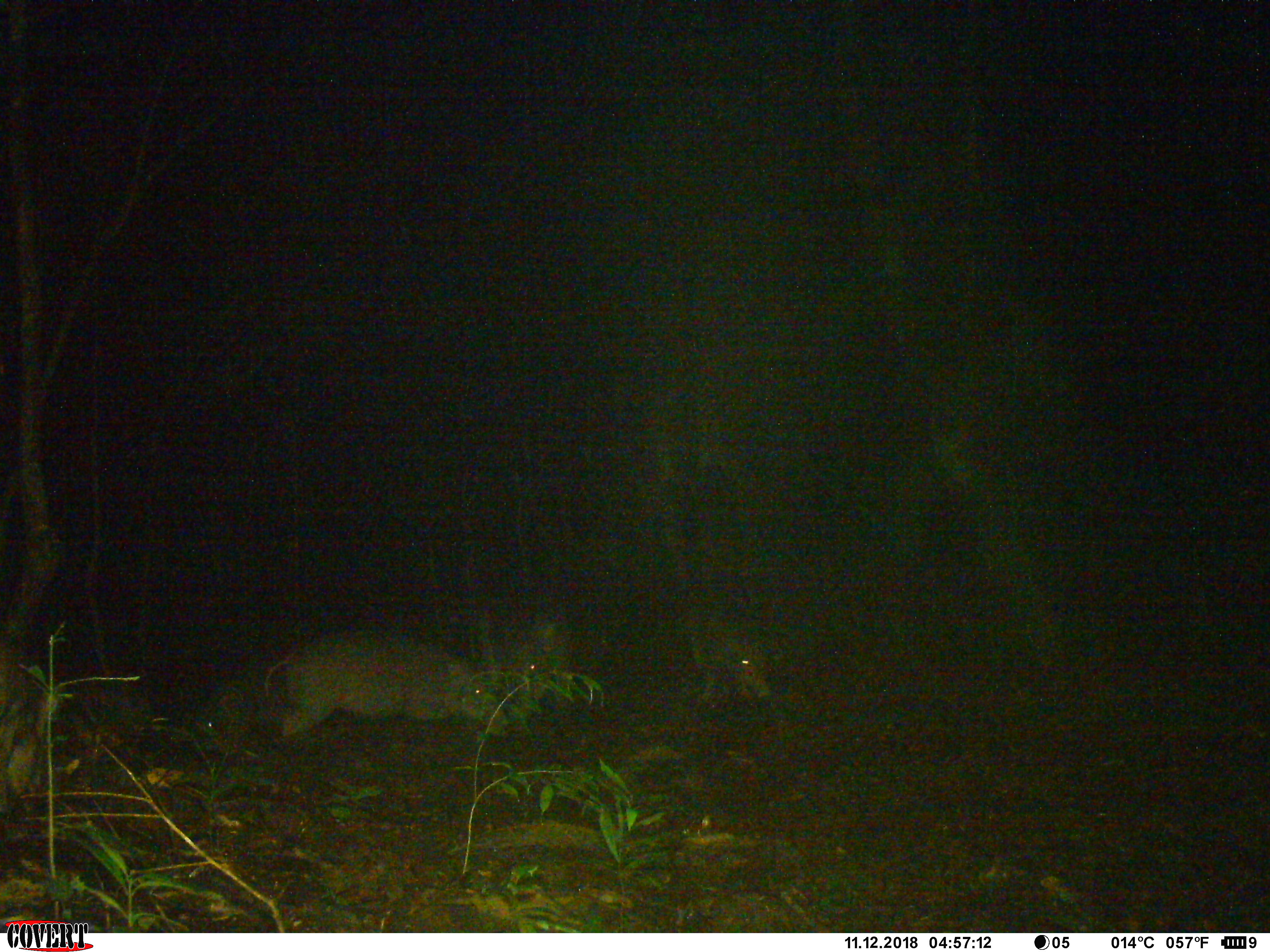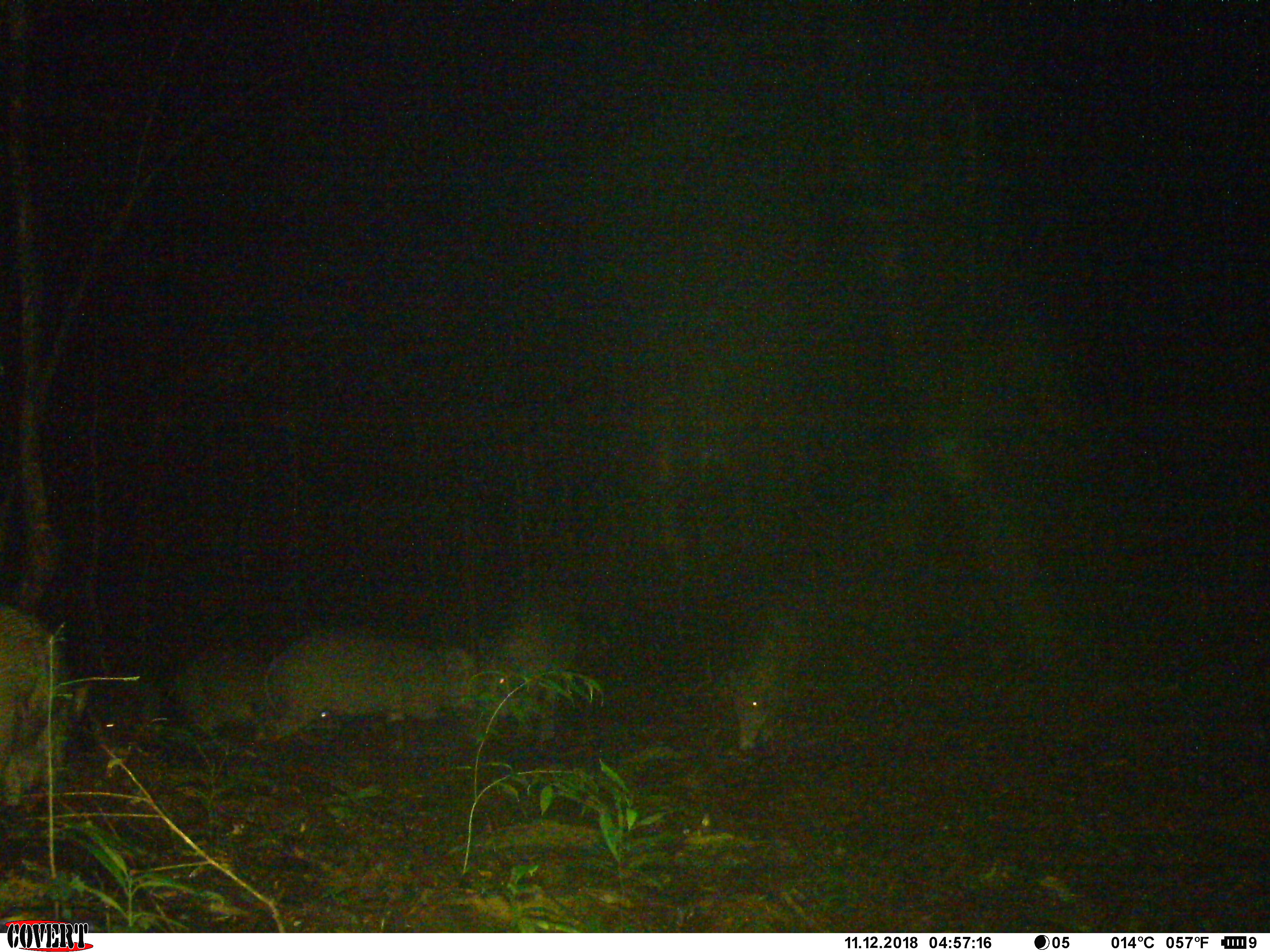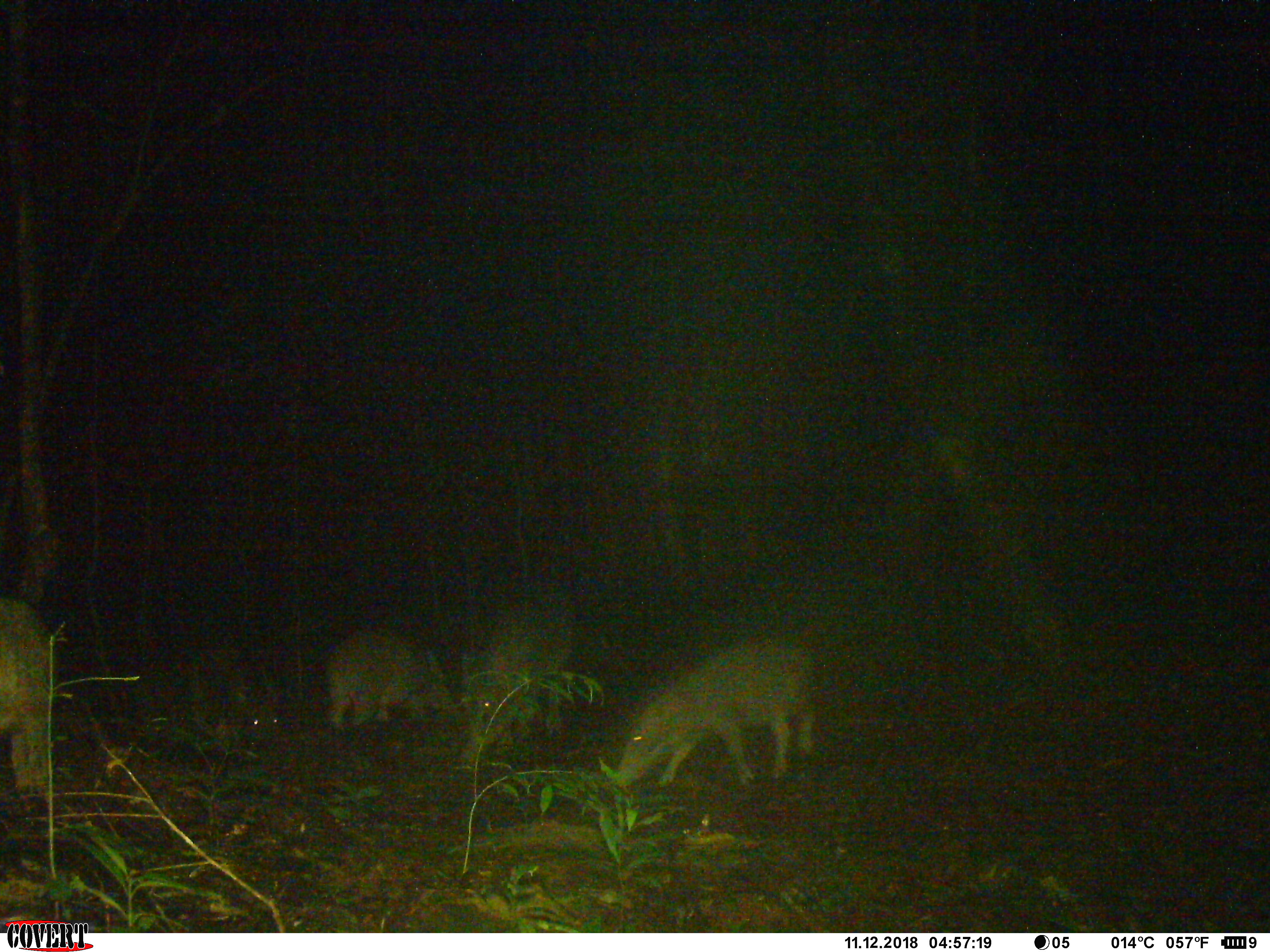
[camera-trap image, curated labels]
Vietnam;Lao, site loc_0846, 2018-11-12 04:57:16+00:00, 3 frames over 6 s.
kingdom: Animalia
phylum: Chordata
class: Mammalia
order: Artiodactyla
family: Suidae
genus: Sus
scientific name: Sus scrofa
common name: eurasian wild pig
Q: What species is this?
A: Eurasian wild pig (Sus scrofa).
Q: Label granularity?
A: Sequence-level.